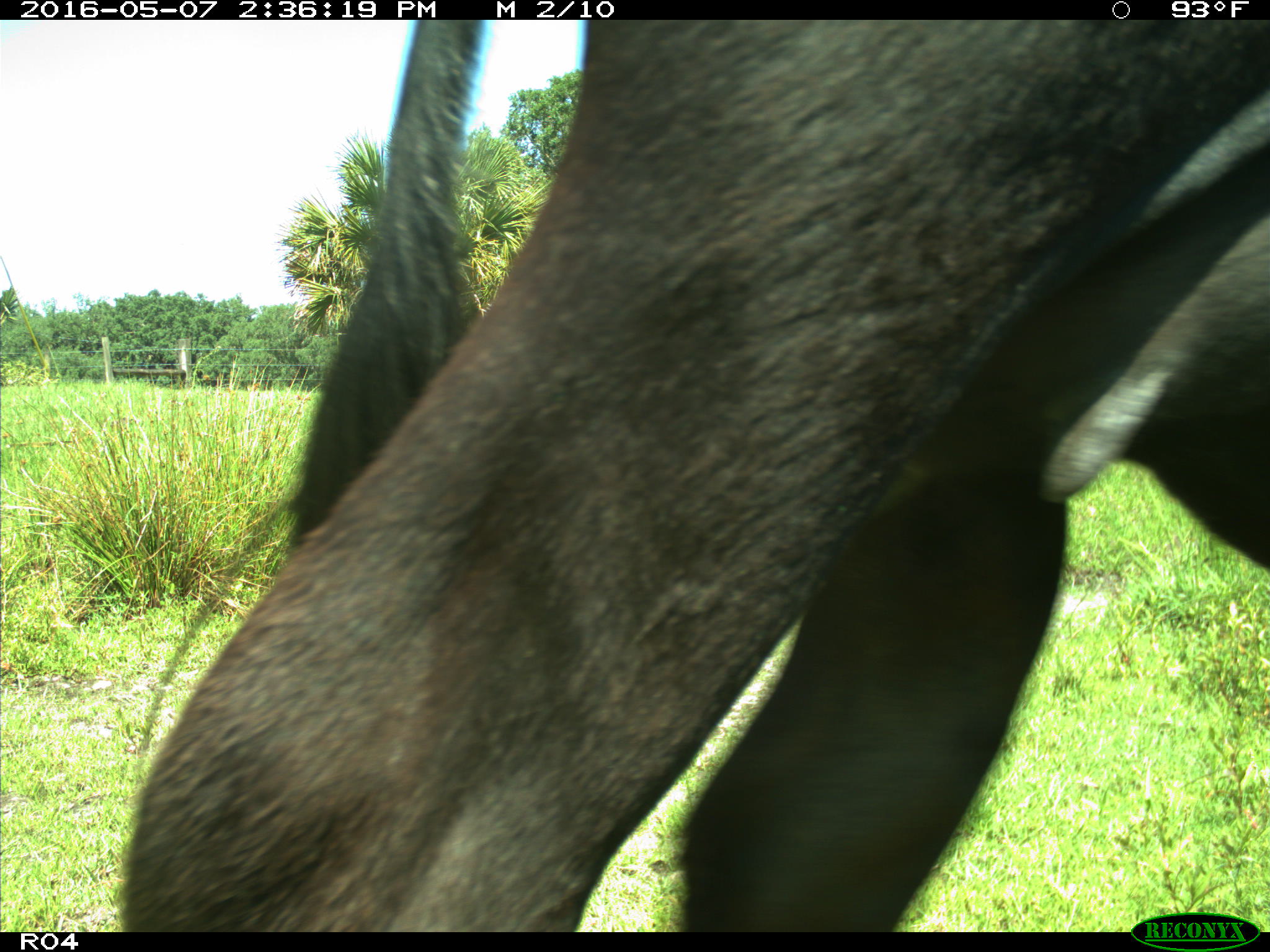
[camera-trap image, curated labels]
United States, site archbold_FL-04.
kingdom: Animalia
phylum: Chordata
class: Mammalia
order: Artiodactyla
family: Bovidae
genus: Bos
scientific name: Bos taurus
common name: domestic cow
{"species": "Bos taurus (domestic cow)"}